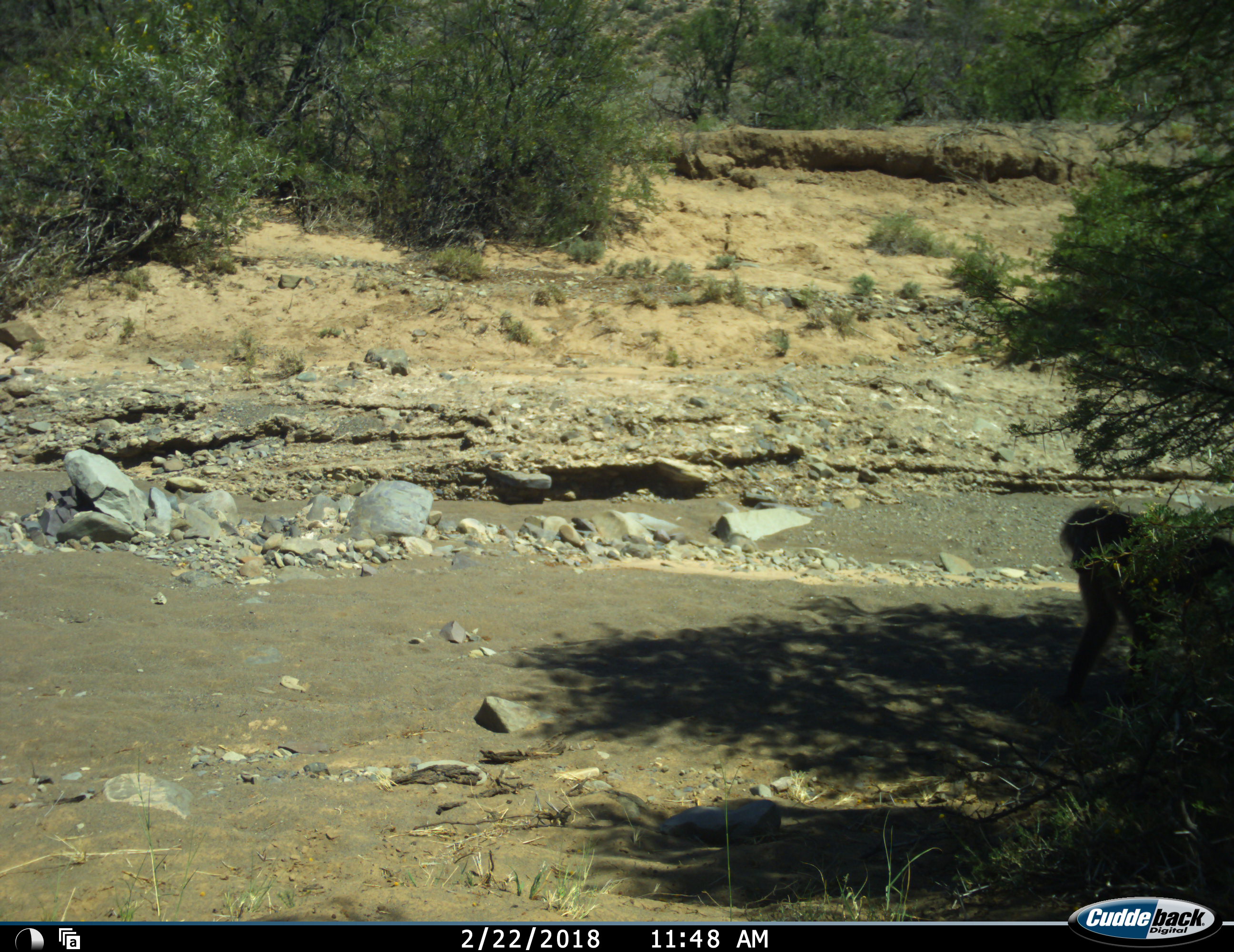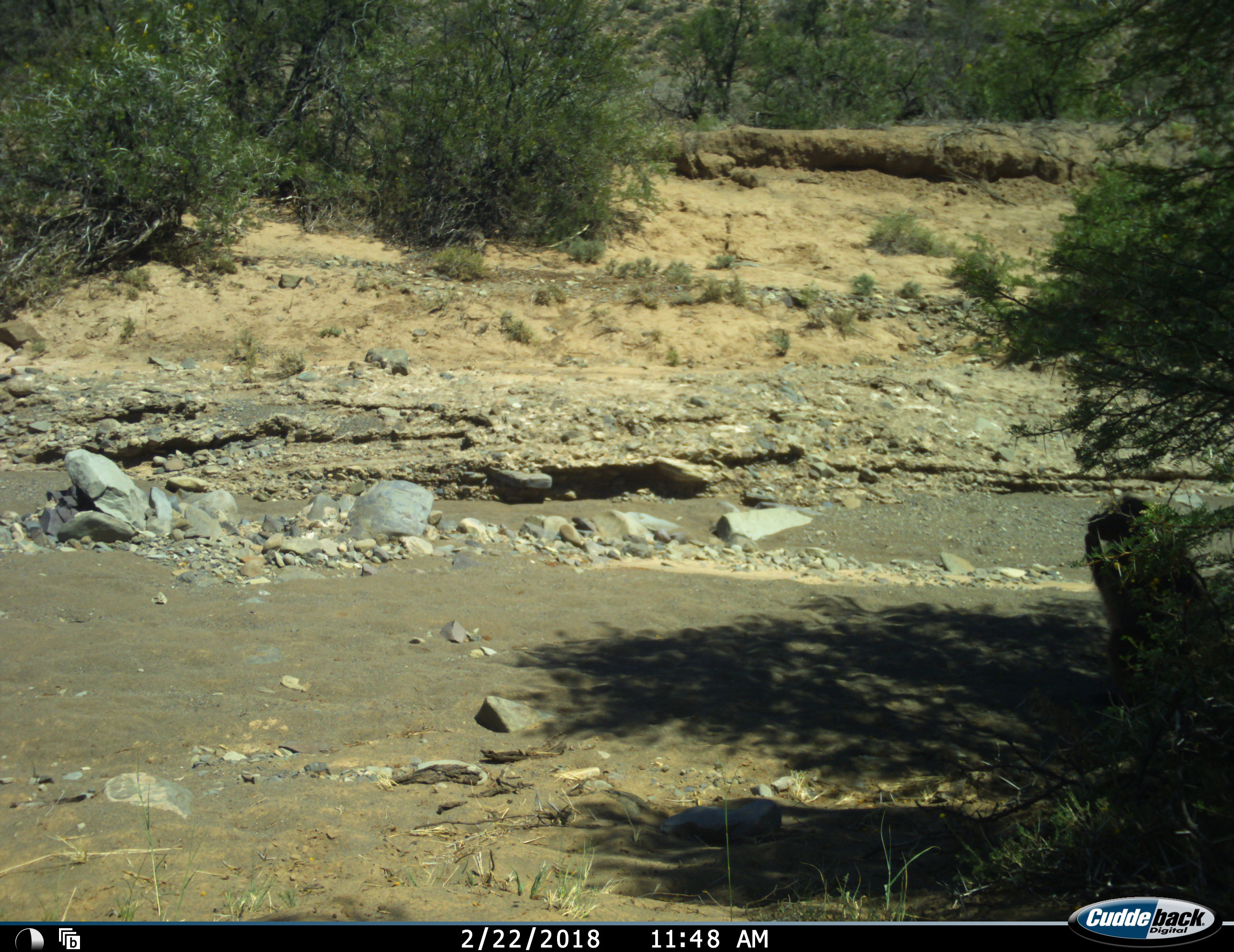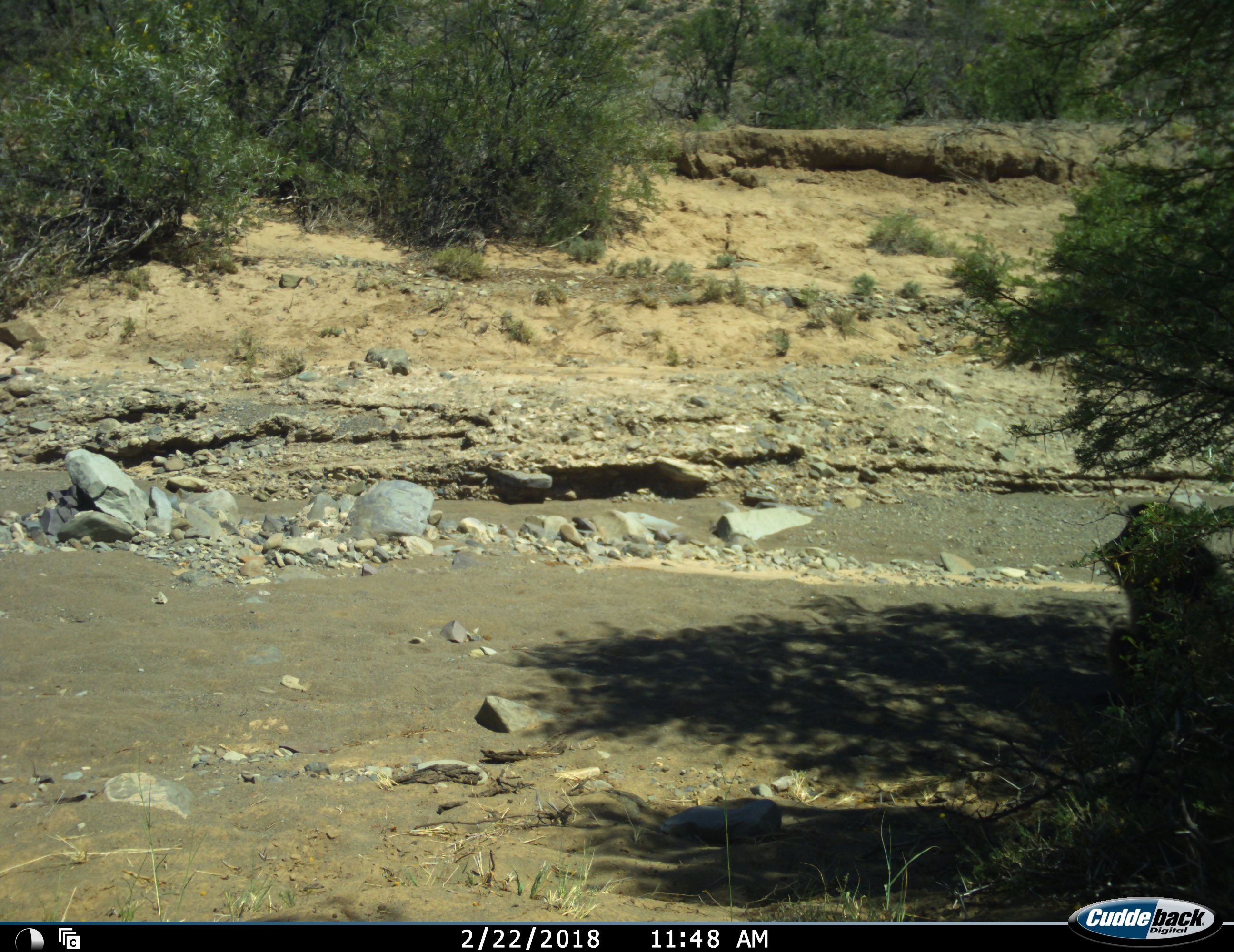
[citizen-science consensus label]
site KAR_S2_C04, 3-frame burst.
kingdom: Animalia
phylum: Chordata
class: Mammalia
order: Primates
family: Cercopithecidae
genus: Papio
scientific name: Papio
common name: baboon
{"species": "baboon (Papio)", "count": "1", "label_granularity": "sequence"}